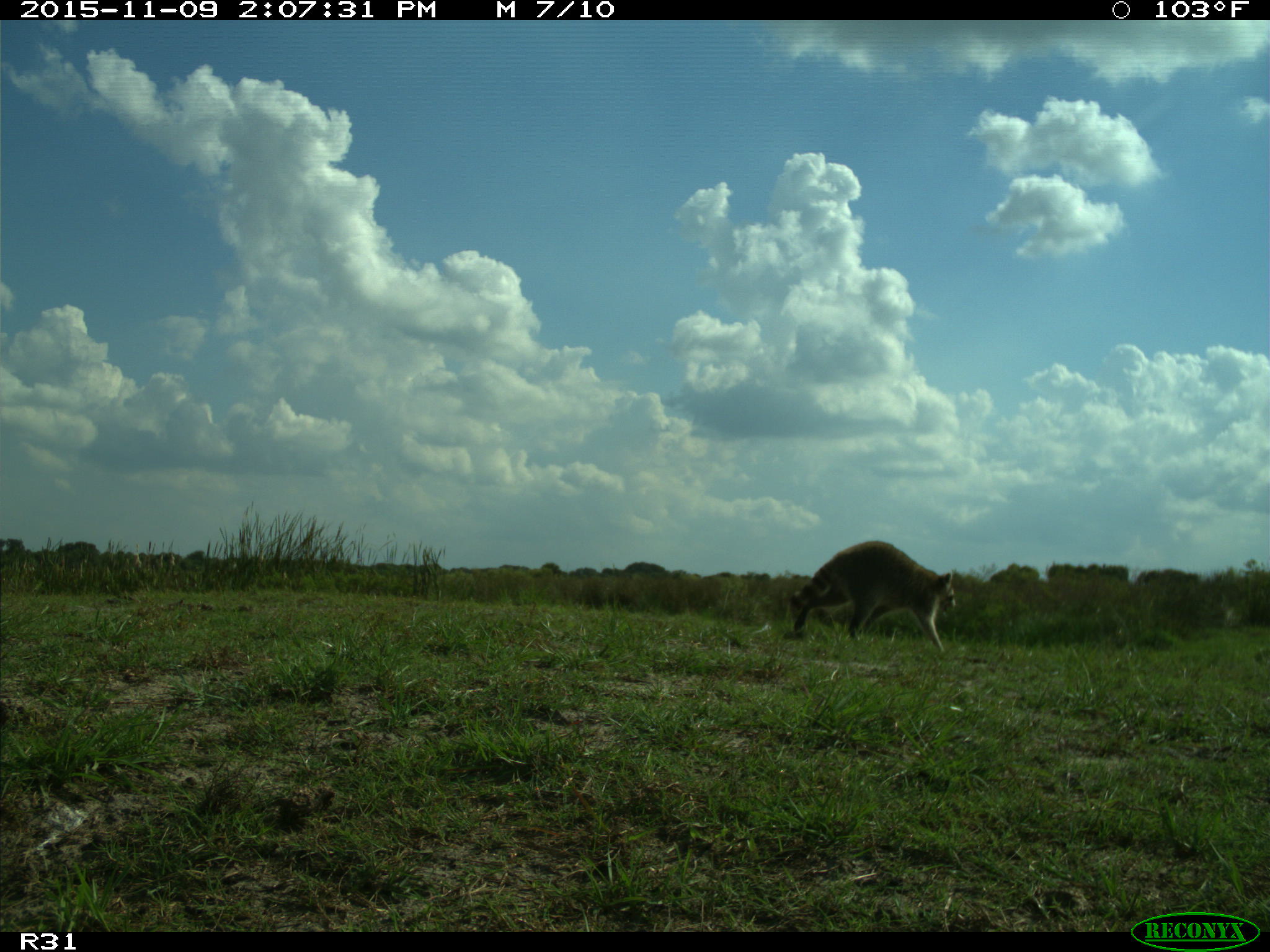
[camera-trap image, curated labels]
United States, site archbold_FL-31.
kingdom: Animalia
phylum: Chordata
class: Mammalia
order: Carnivora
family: Procyonidae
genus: Procyon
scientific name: Procyon lotor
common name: common raccoon